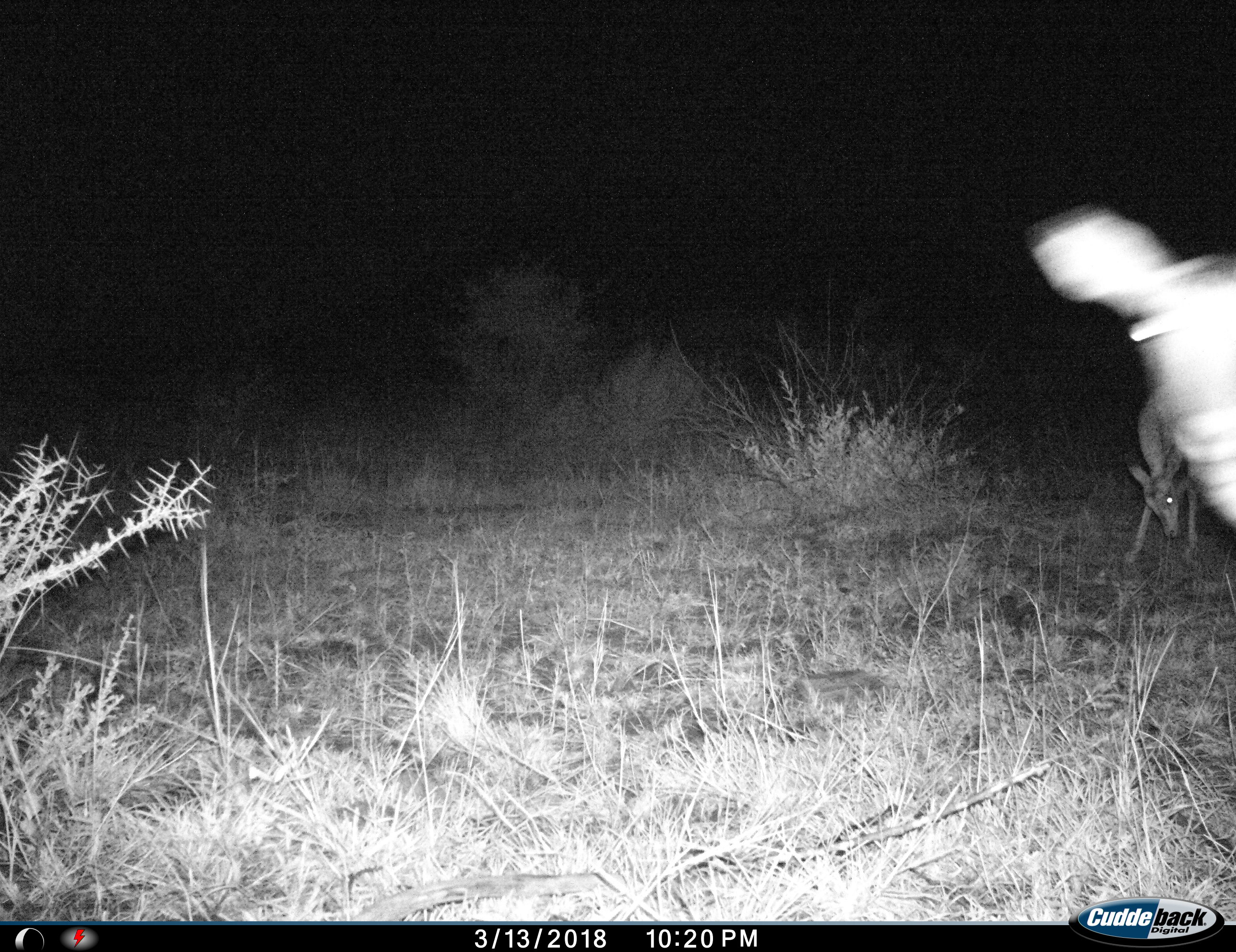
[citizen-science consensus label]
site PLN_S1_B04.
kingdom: Animalia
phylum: Chordata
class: Mammalia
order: Artiodactyla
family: Bovidae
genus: Aepyceros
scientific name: Aepyceros melampus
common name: impala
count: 2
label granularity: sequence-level